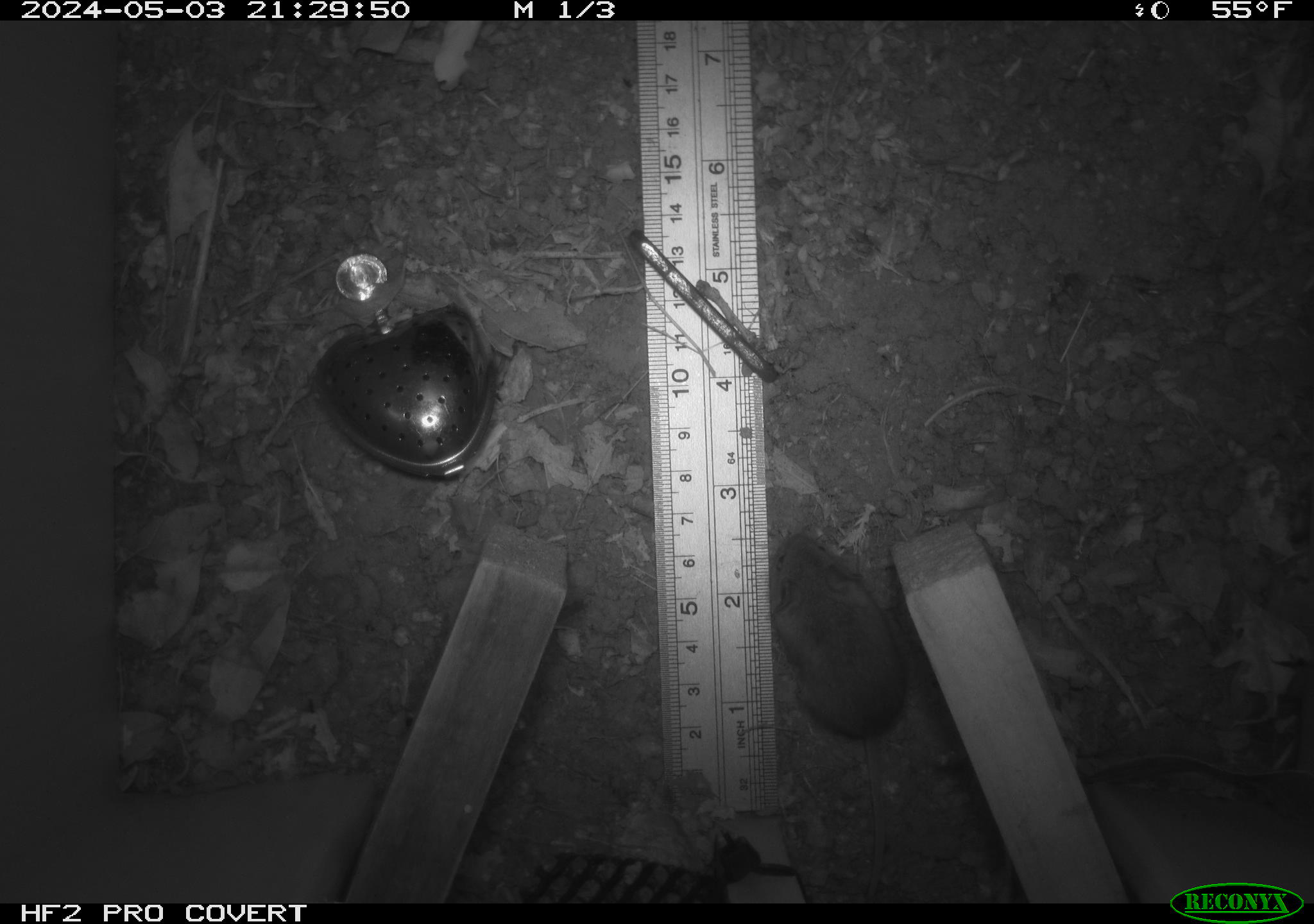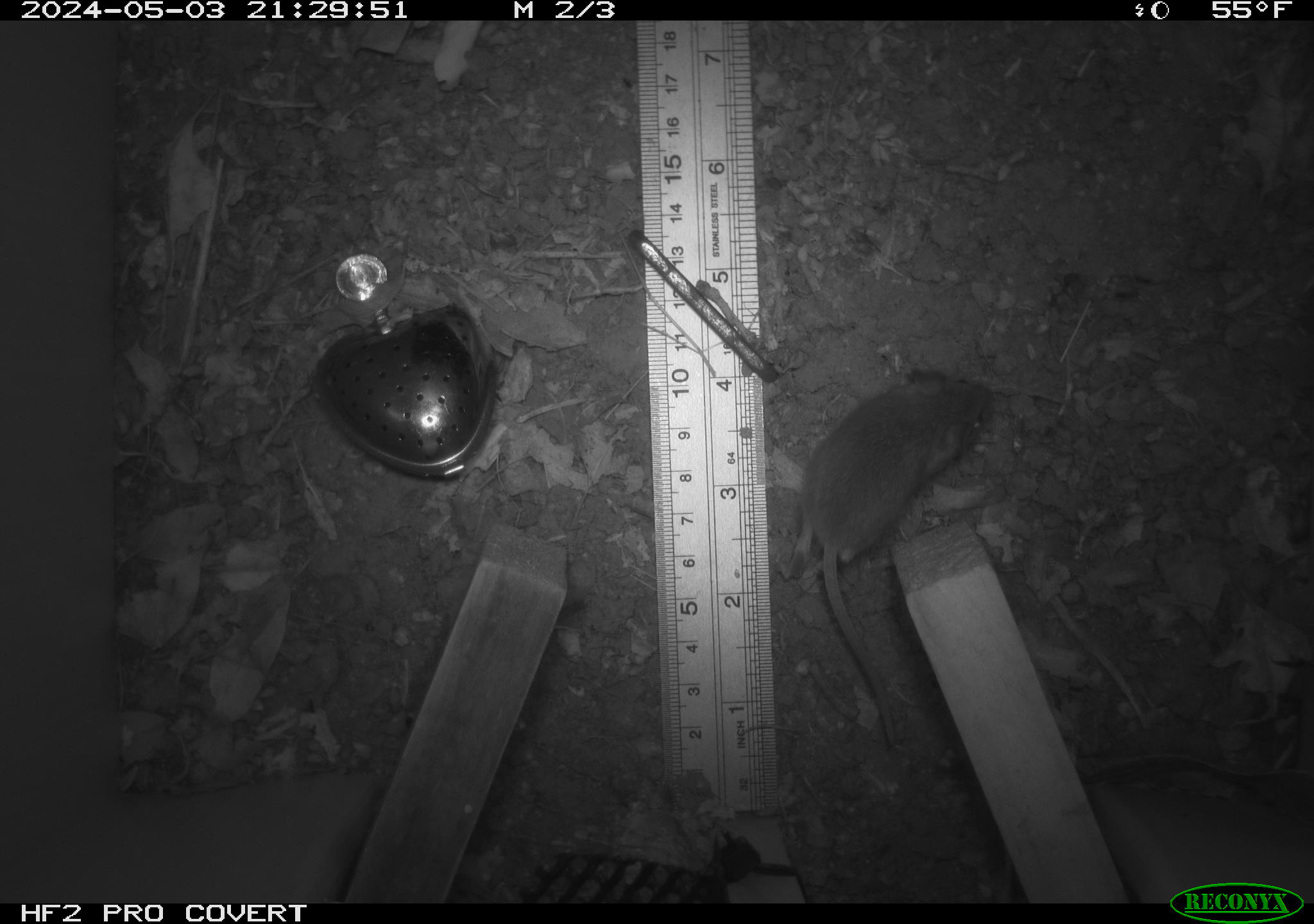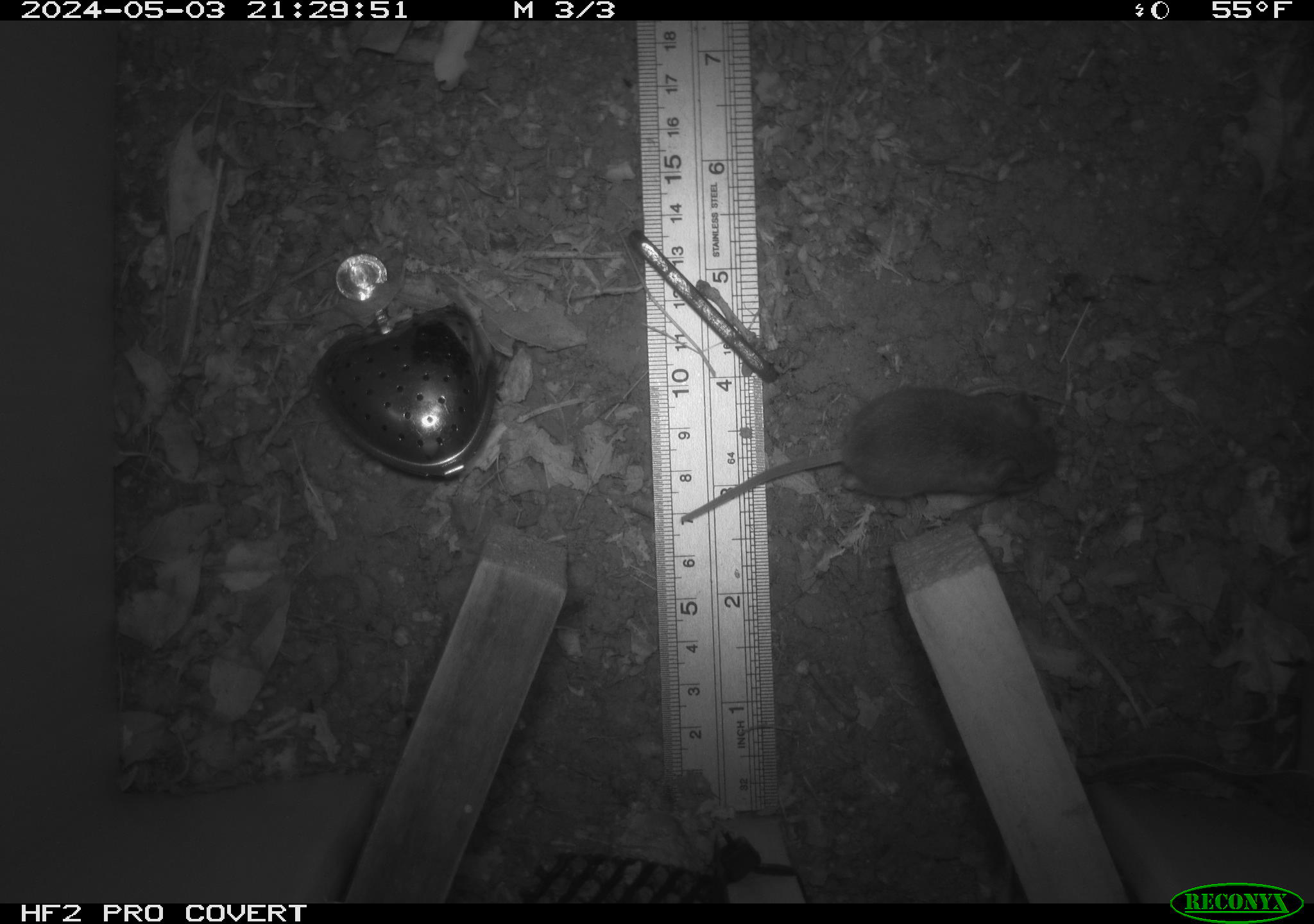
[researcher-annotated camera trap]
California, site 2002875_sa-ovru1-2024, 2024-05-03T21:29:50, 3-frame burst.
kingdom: Animalia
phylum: Chordata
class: Mammalia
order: Rodentia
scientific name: Rodentia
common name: mouse species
Mouse species (Rodentia).